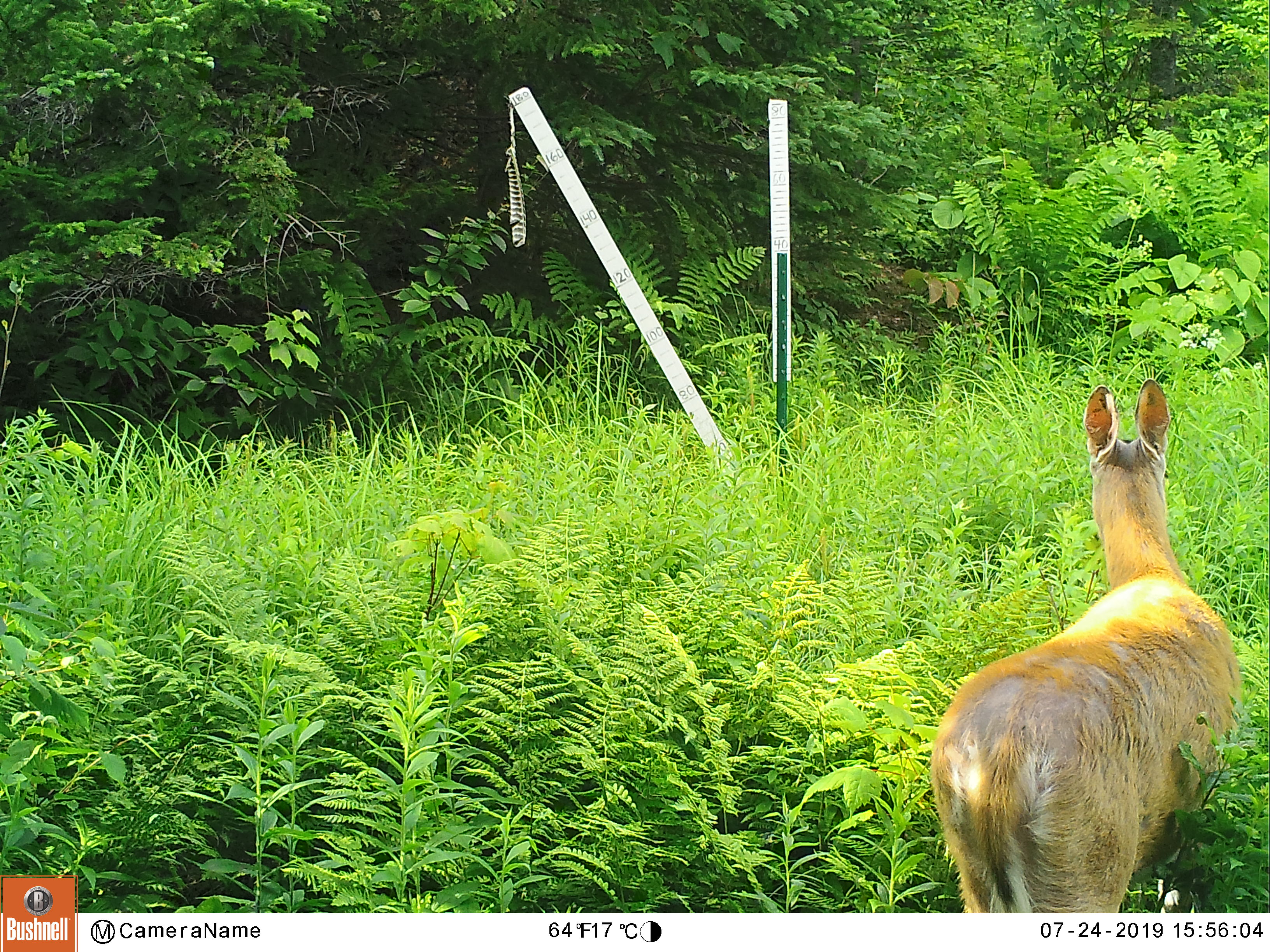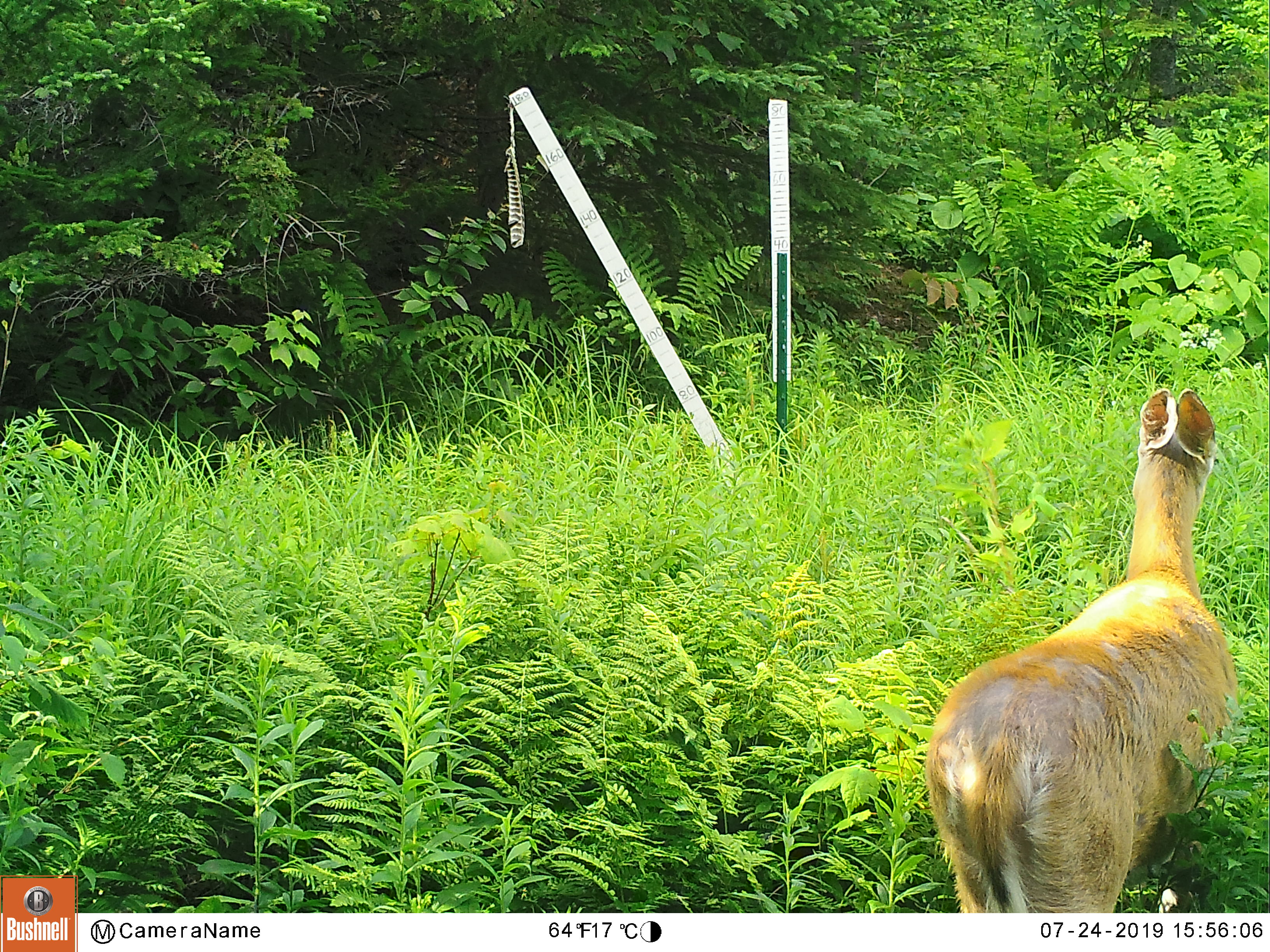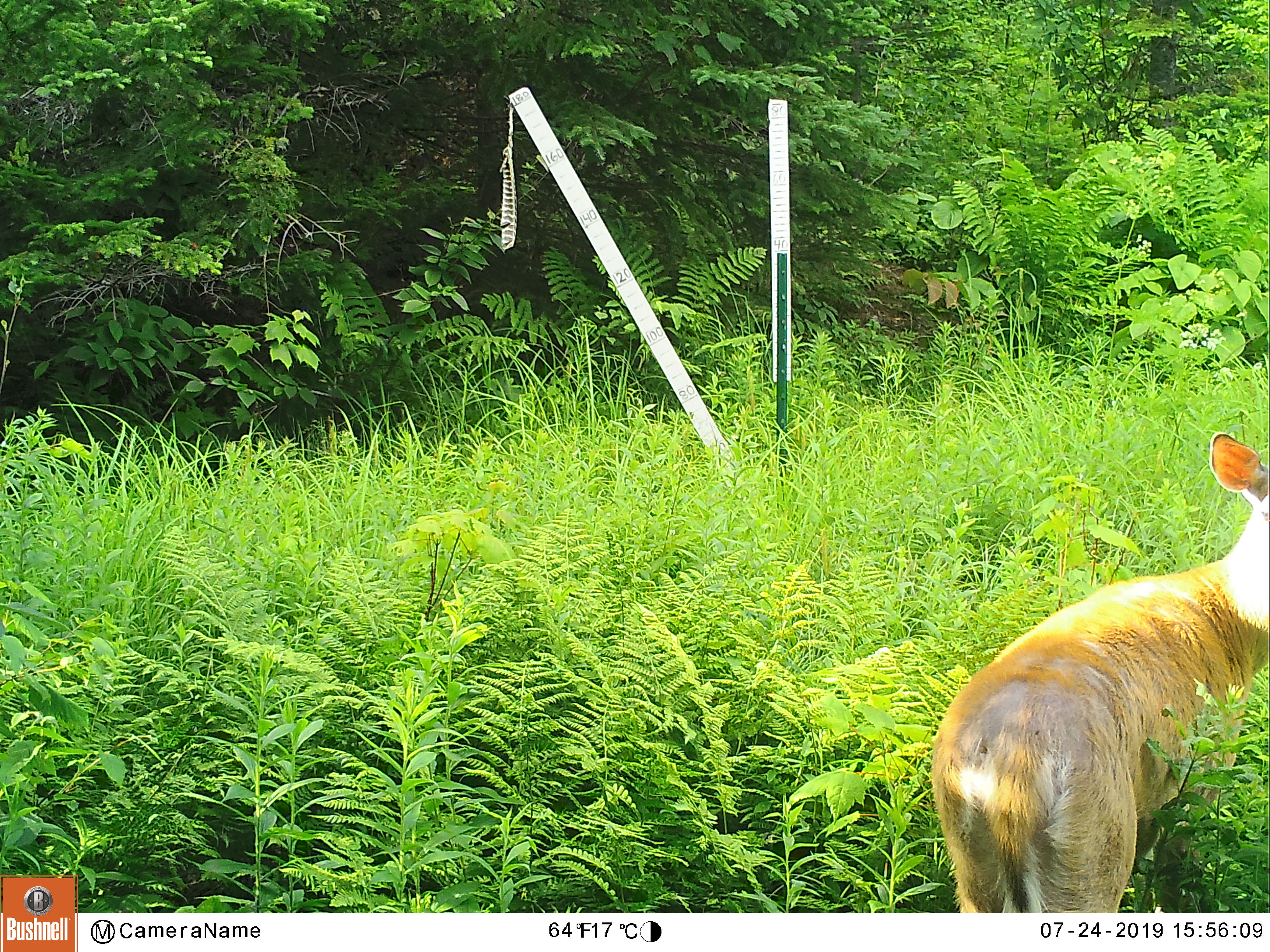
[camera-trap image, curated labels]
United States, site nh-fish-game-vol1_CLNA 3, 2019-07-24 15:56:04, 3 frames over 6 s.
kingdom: Animalia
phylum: Chordata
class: Mammalia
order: Artiodactyla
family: Cervidae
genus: Odocoileus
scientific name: Odocoileus virginianus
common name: white-tailed deer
White-tailed deer (Odocoileus virginianus).